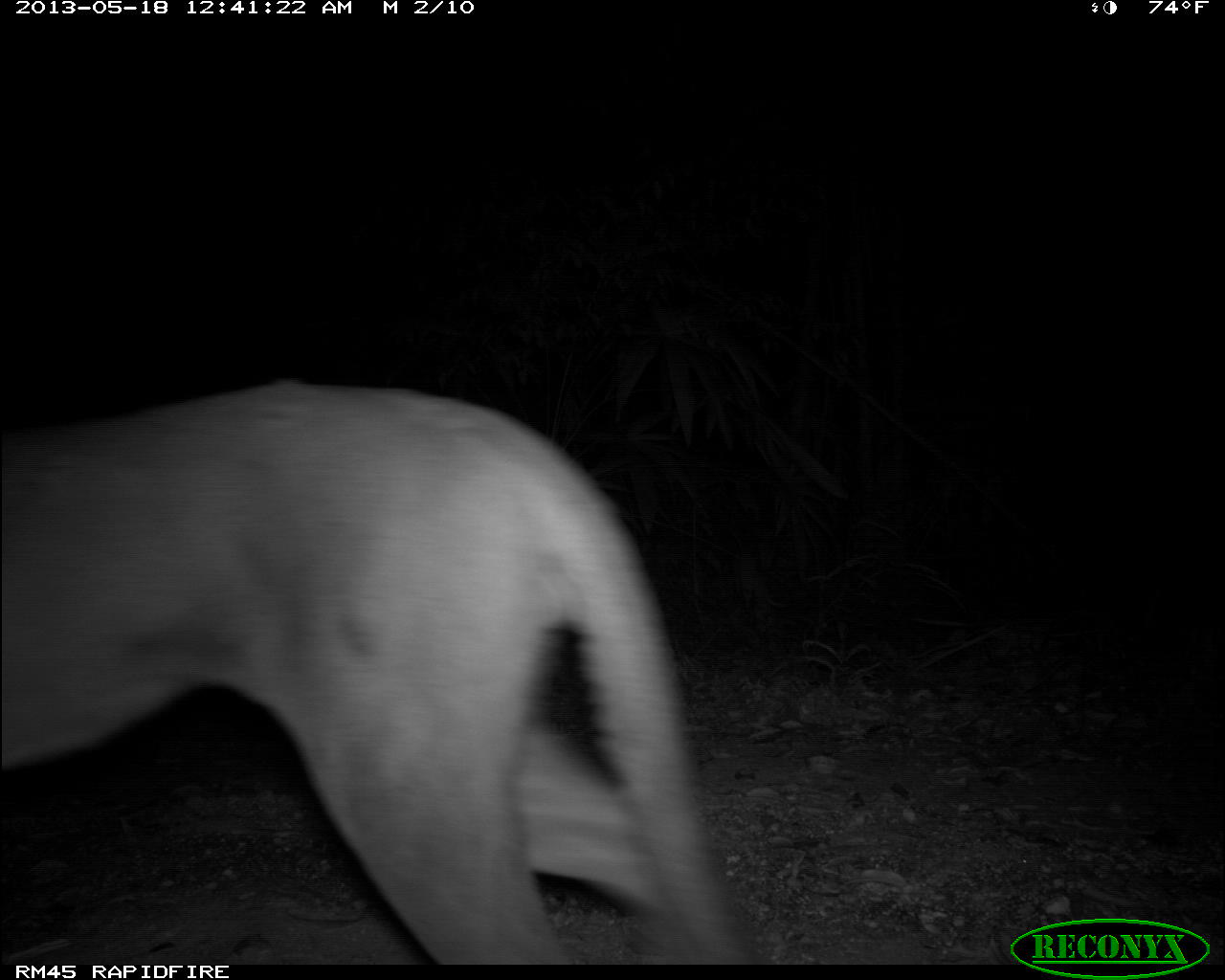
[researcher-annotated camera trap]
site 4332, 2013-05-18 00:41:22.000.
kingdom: Animalia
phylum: Chordata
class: Mammalia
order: Carnivora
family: Felidae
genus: Puma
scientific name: Puma concolor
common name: mountain lion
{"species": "Puma concolor (mountain lion)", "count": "1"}